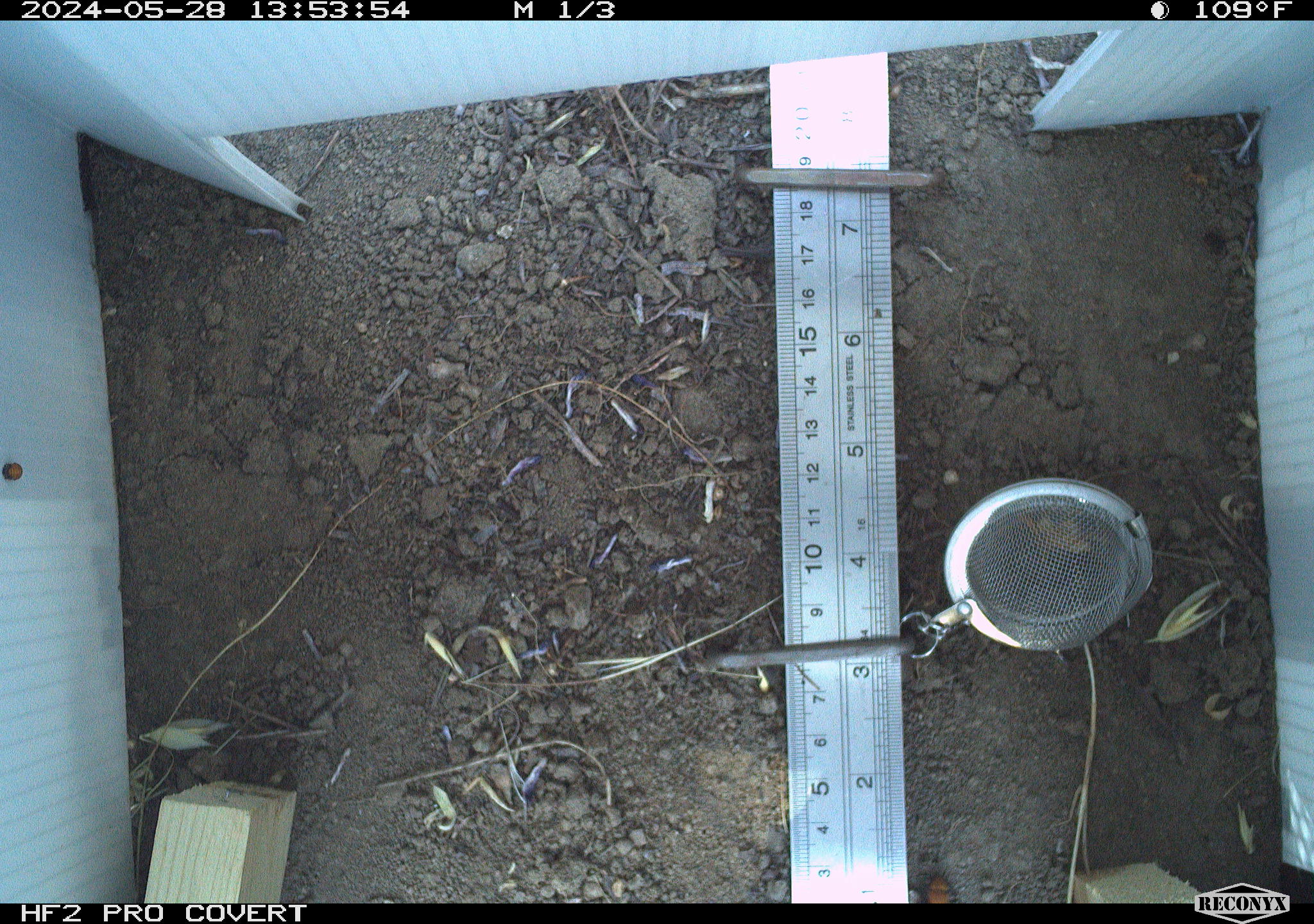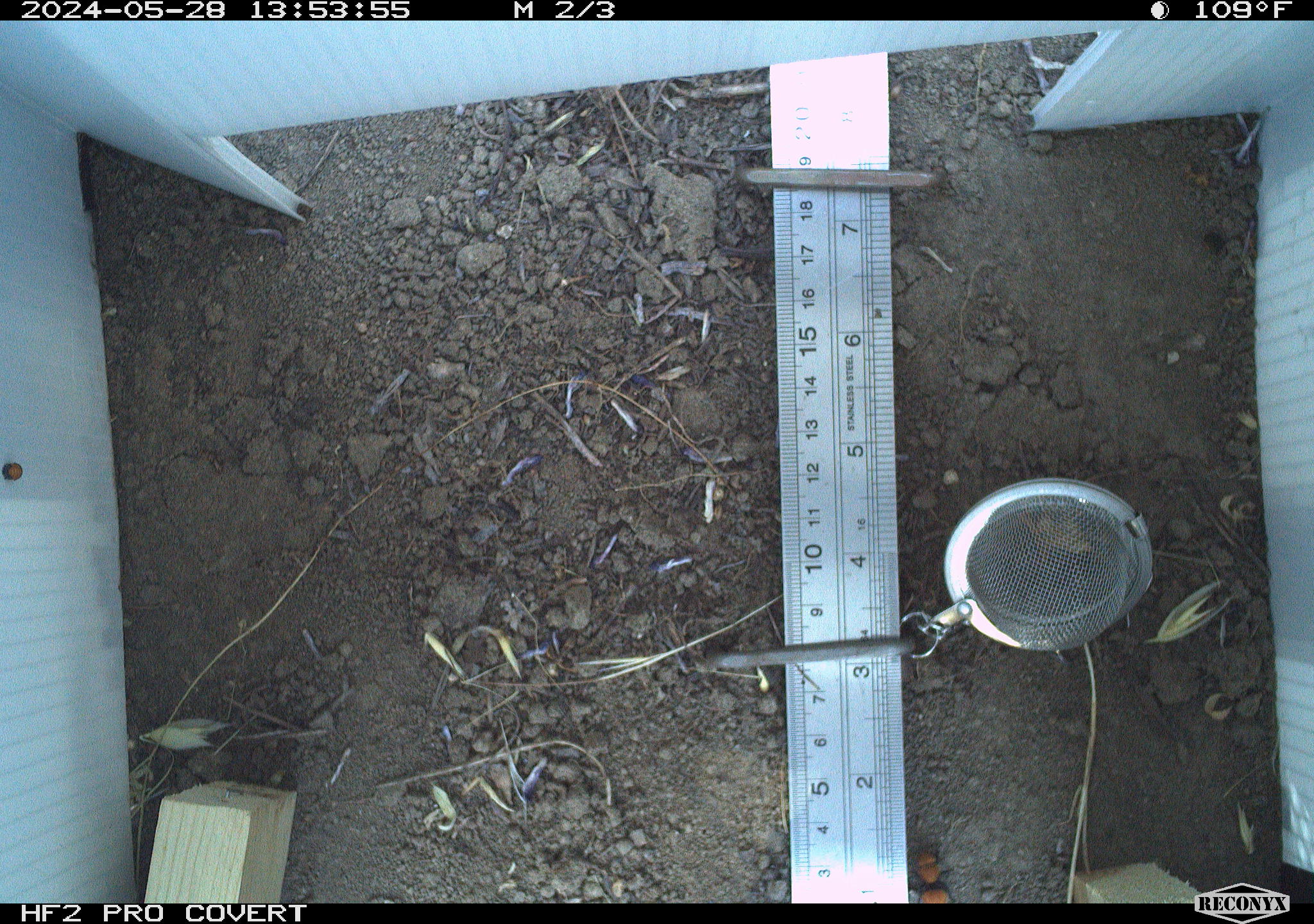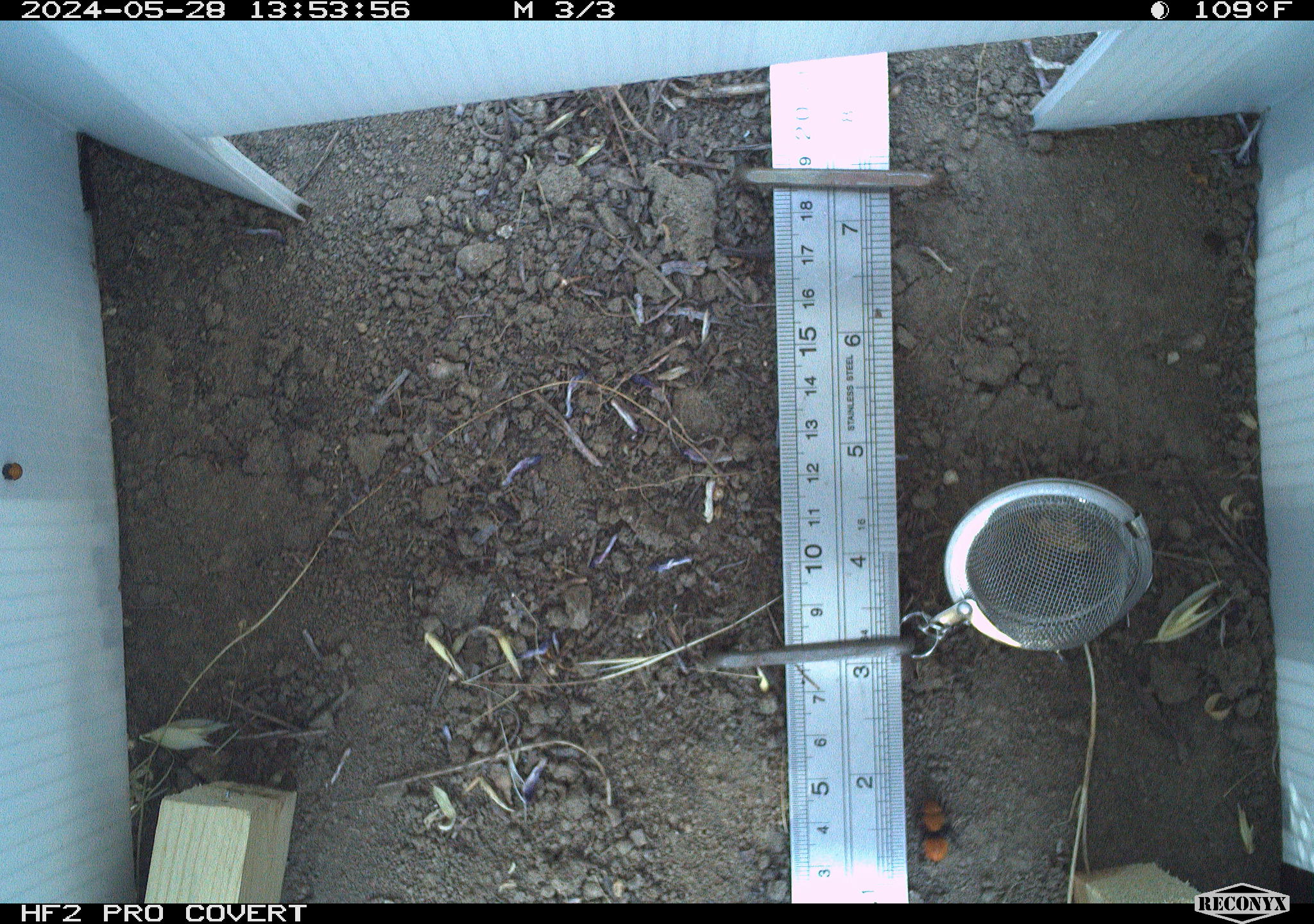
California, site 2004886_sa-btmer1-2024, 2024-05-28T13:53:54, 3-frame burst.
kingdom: Animalia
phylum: Arthropoda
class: Insecta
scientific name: Insecta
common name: insect